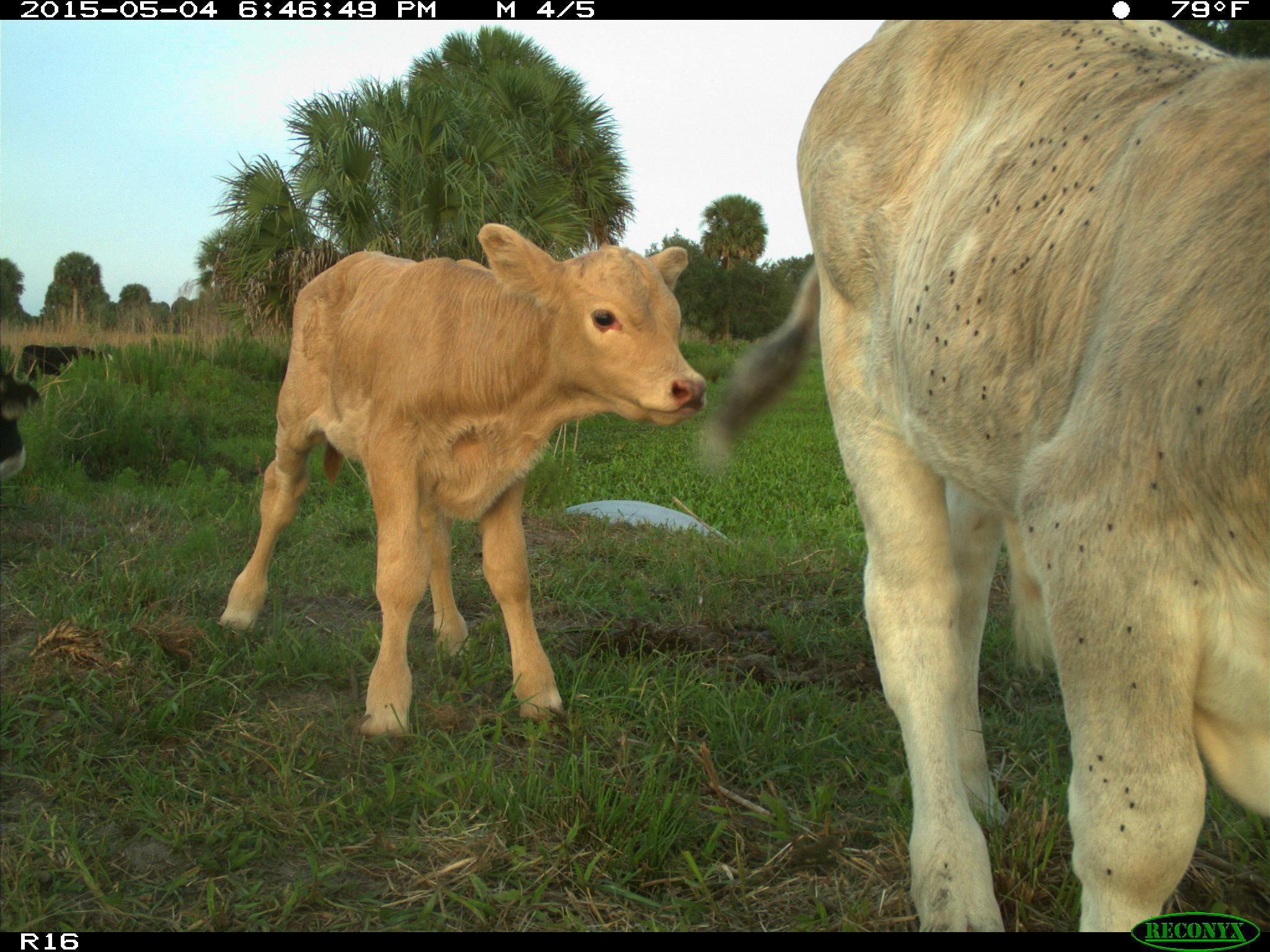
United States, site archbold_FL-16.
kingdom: Animalia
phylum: Chordata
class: Mammalia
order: Artiodactyla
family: Bovidae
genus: Bos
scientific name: Bos taurus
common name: domestic cow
Bos taurus (domestic cow).